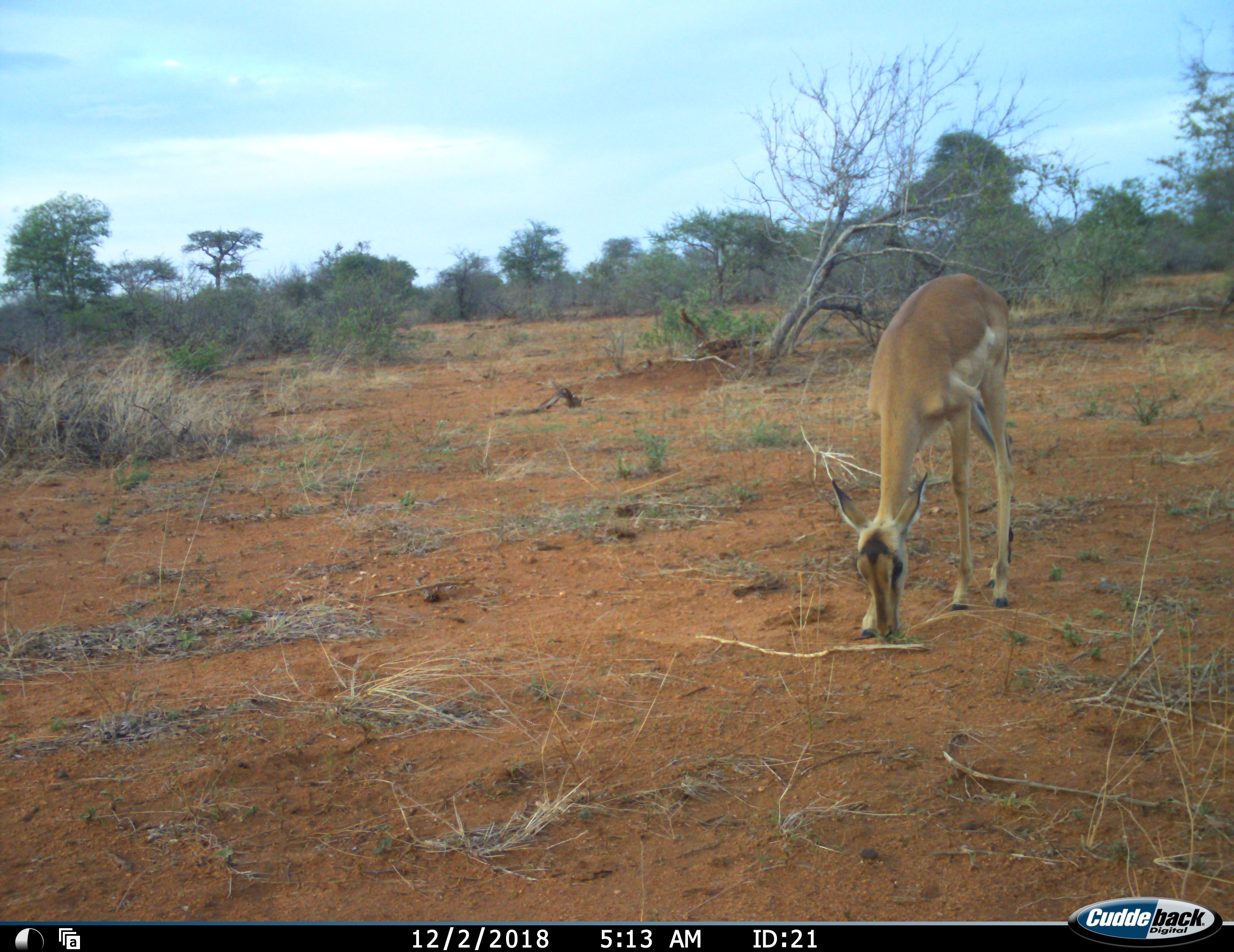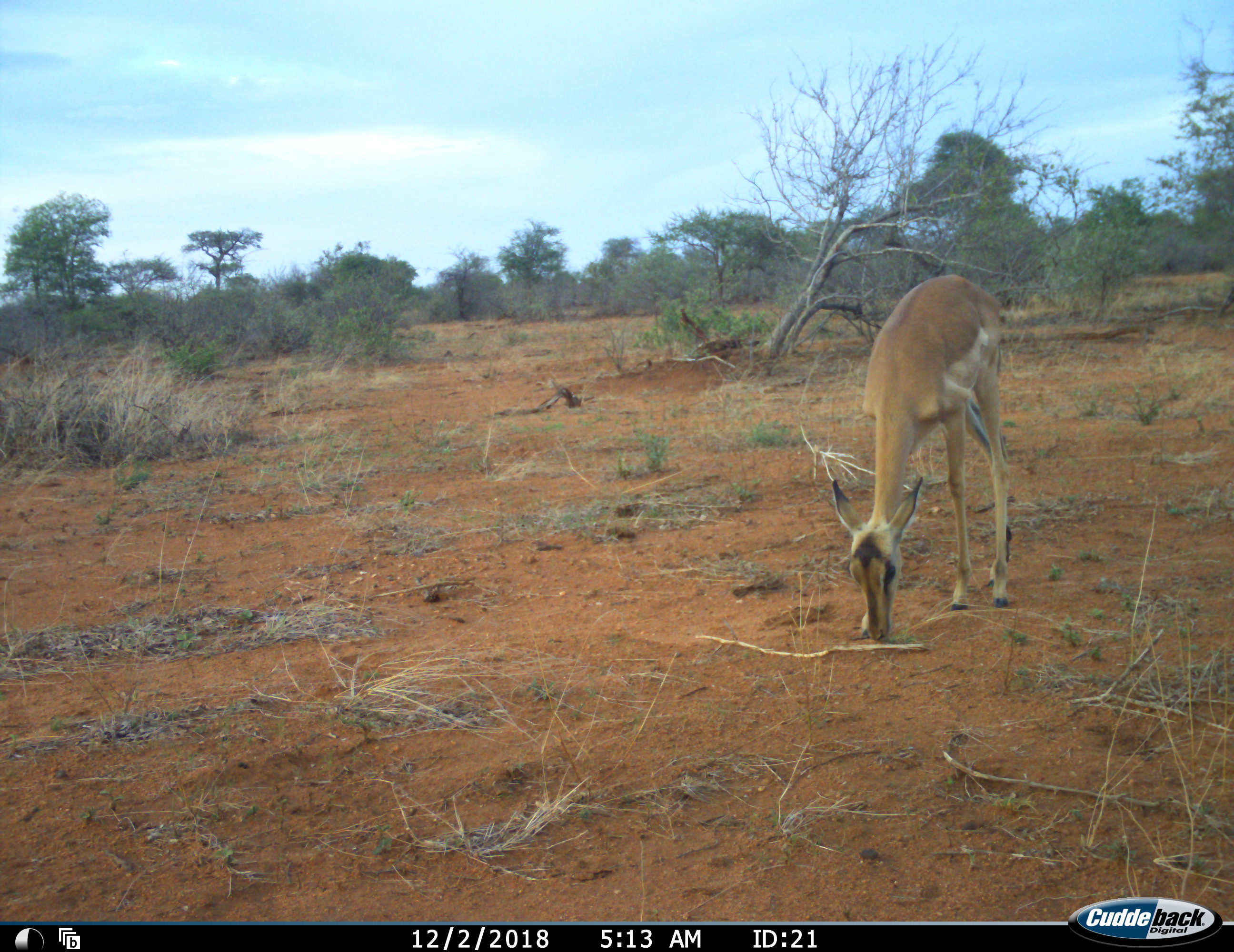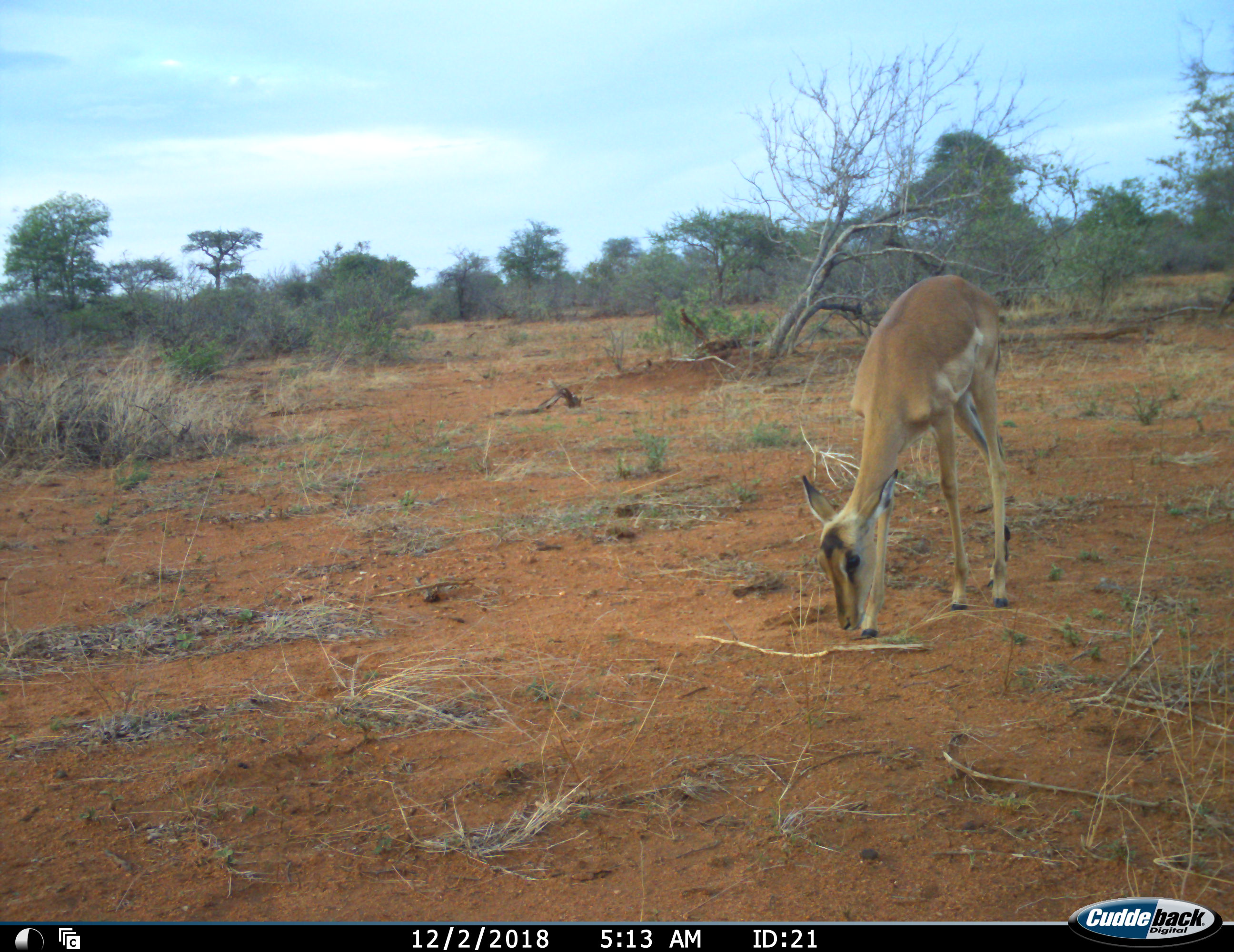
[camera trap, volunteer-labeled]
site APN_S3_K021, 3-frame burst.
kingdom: Animalia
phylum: Chordata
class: Mammalia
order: Artiodactyla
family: Bovidae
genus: Aepyceros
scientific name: Aepyceros melampus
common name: impala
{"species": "impala (Aepyceros melampus)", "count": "1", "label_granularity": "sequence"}